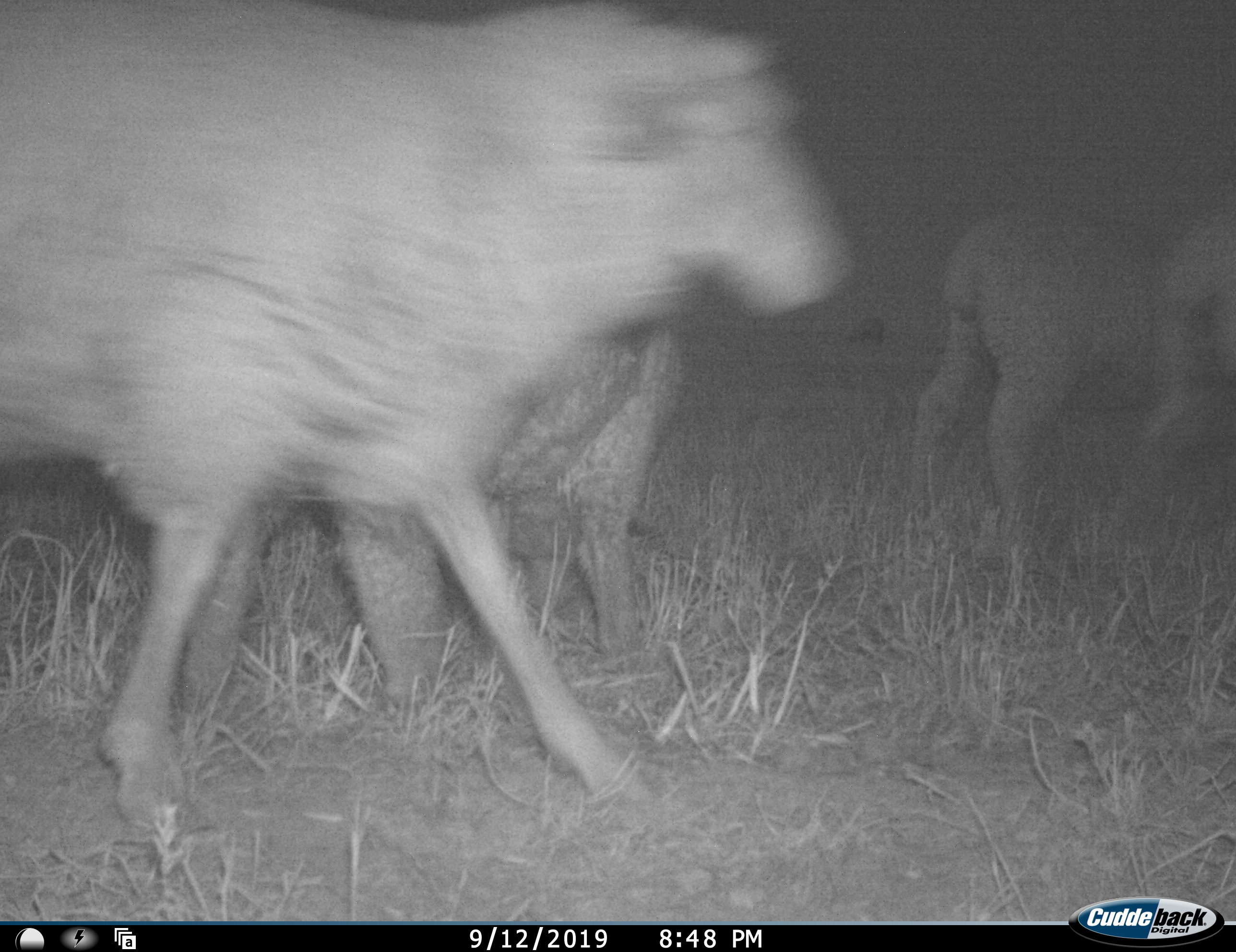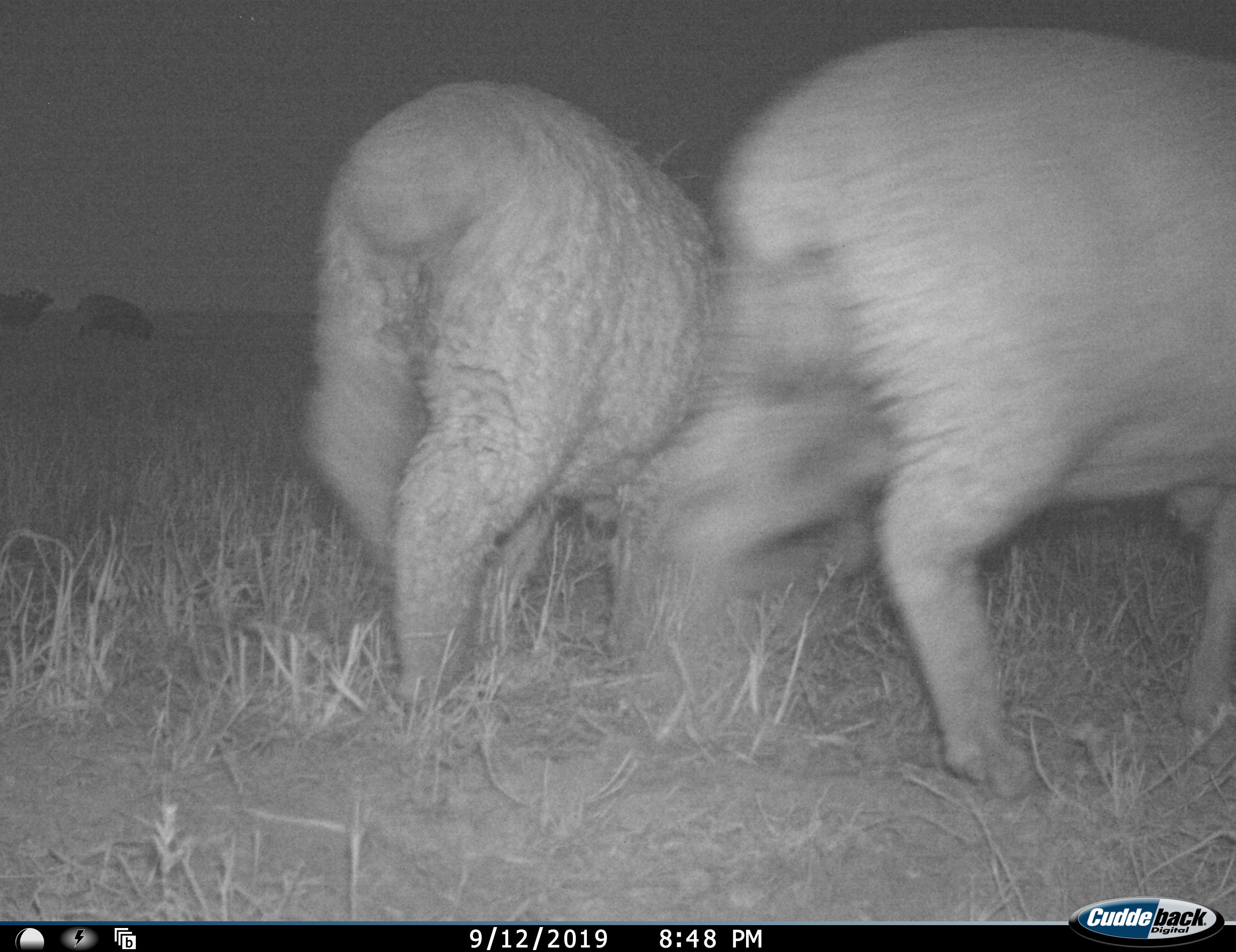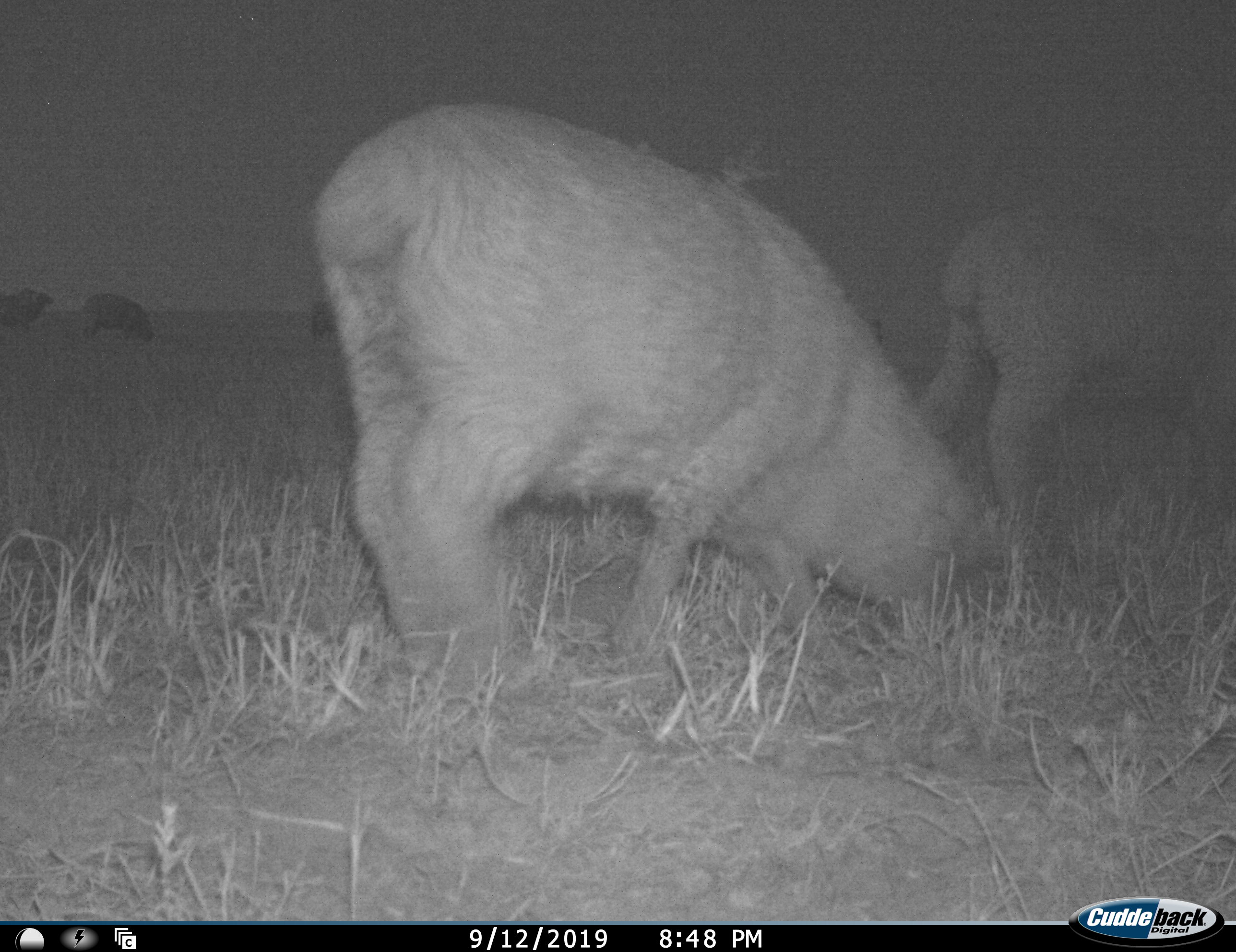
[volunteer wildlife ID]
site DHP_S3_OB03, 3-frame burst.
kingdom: Animalia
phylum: Chordata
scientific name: Vertebrata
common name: domestic animal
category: domesticanimal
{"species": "domesticanimal (domestic animal) (Vertebrata)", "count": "7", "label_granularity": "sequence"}